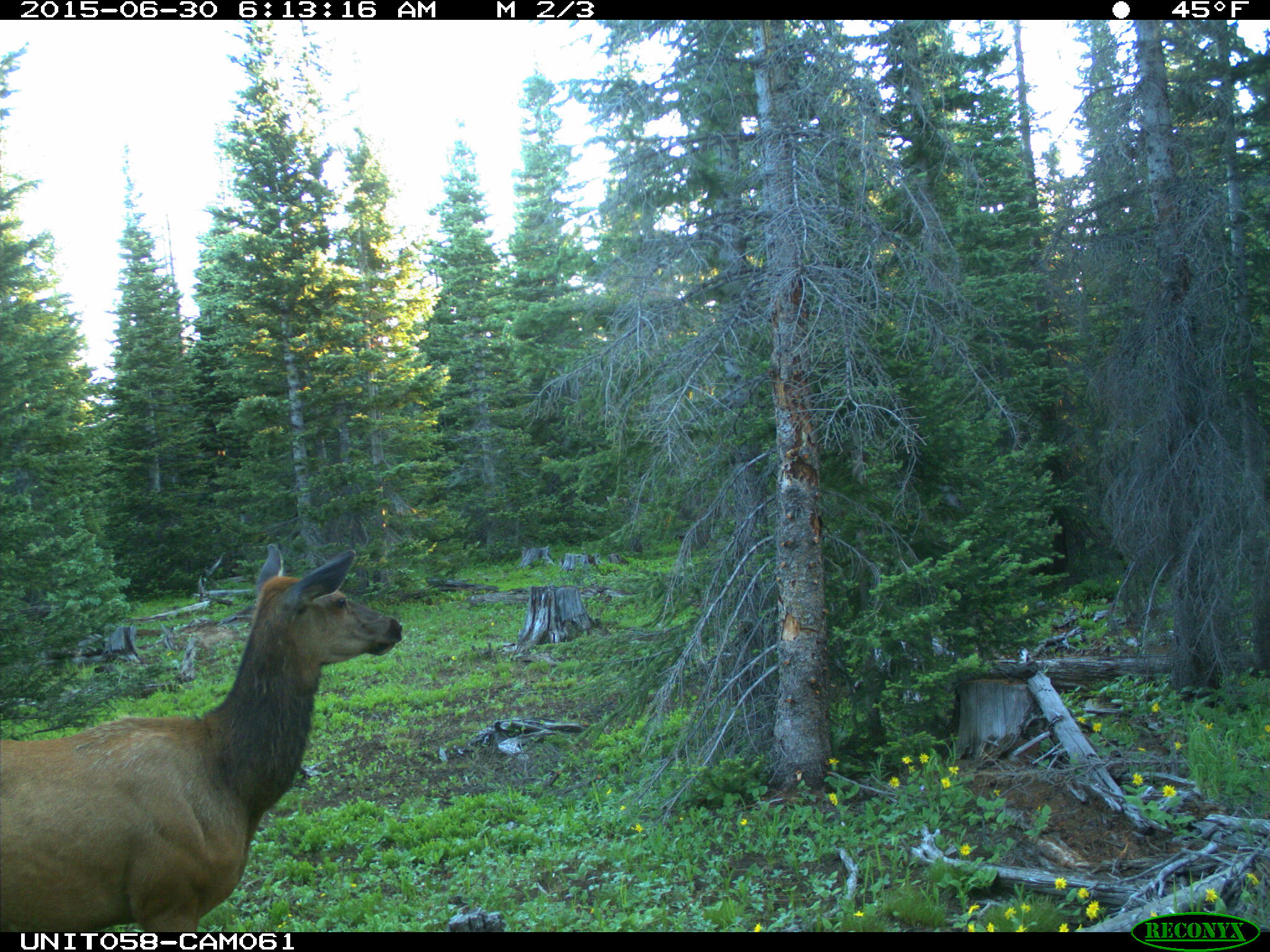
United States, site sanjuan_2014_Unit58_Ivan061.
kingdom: Animalia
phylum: Chordata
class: Mammalia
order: Artiodactyla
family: Cervidae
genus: Cervus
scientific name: Cervus elaphus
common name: red deer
Cervus elaphus (red deer).